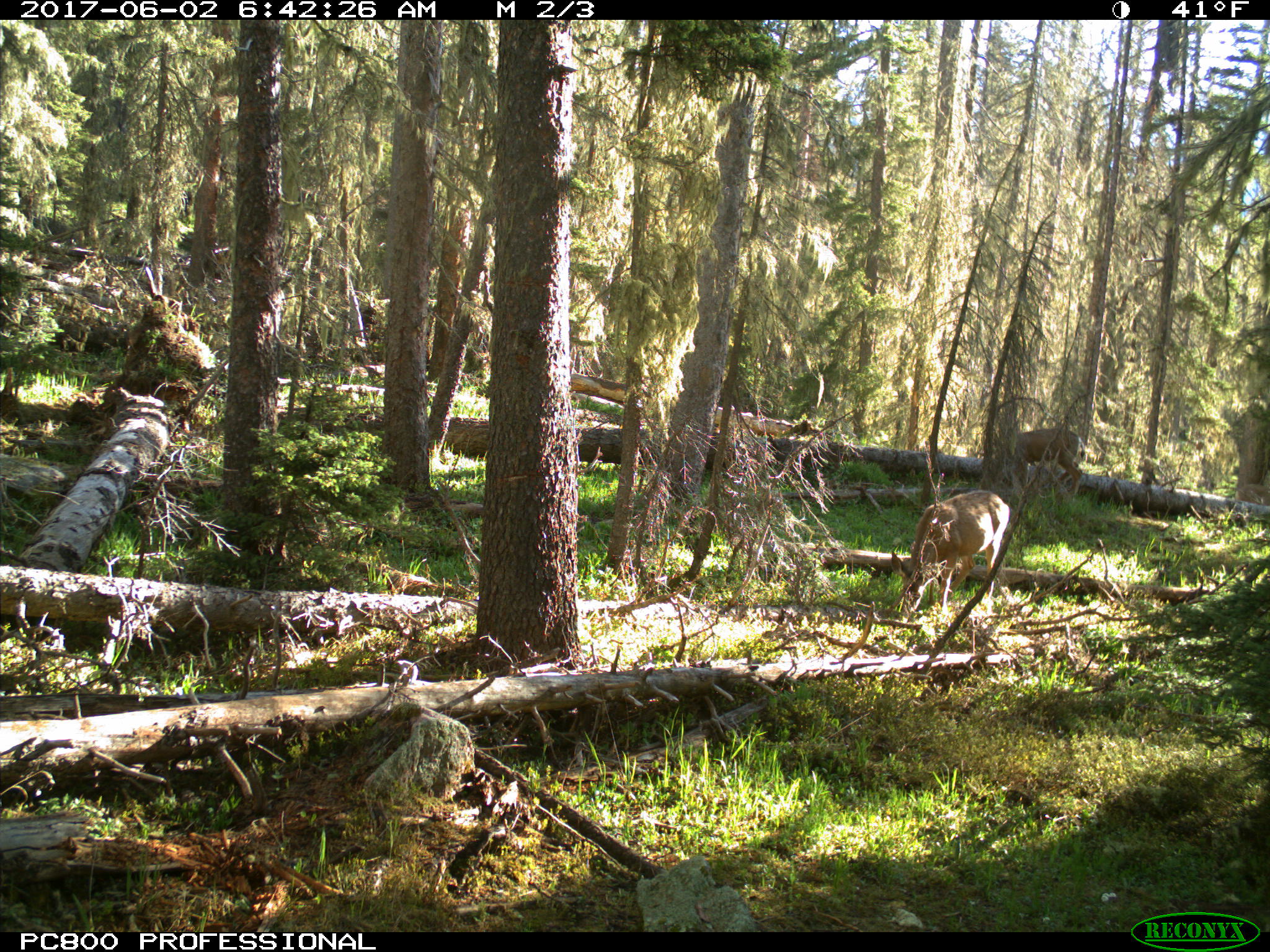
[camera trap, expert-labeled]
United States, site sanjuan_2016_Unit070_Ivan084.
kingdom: Animalia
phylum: Chordata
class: Mammalia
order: Artiodactyla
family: Cervidae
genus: Odocoileus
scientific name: Odocoileus hemionus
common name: mule deer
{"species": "Odocoileus hemionus (mule deer)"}